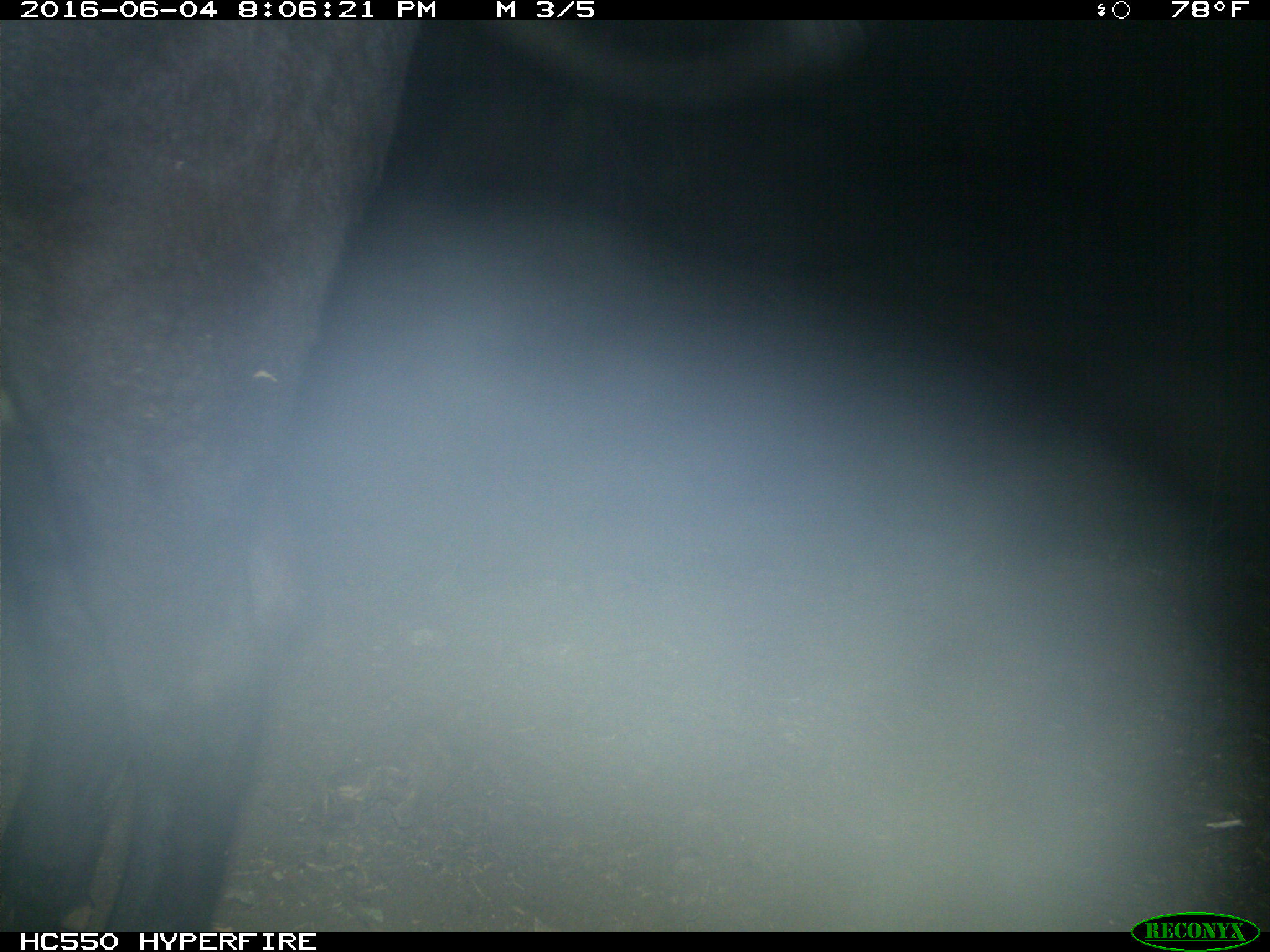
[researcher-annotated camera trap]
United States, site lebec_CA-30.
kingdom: Animalia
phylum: Chordata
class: Mammalia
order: Artiodactyla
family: Bovidae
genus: Bos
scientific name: Bos taurus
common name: domestic cow